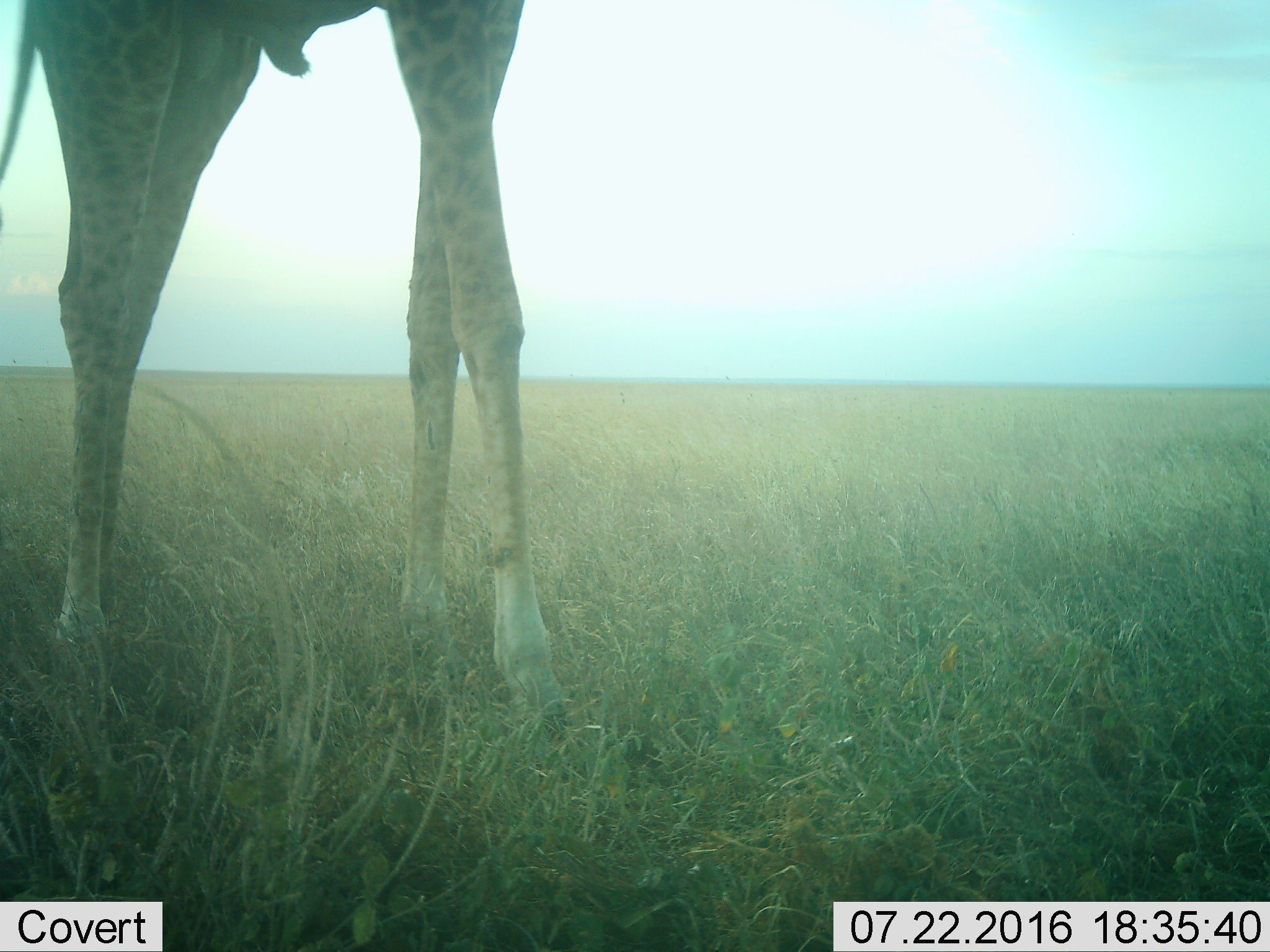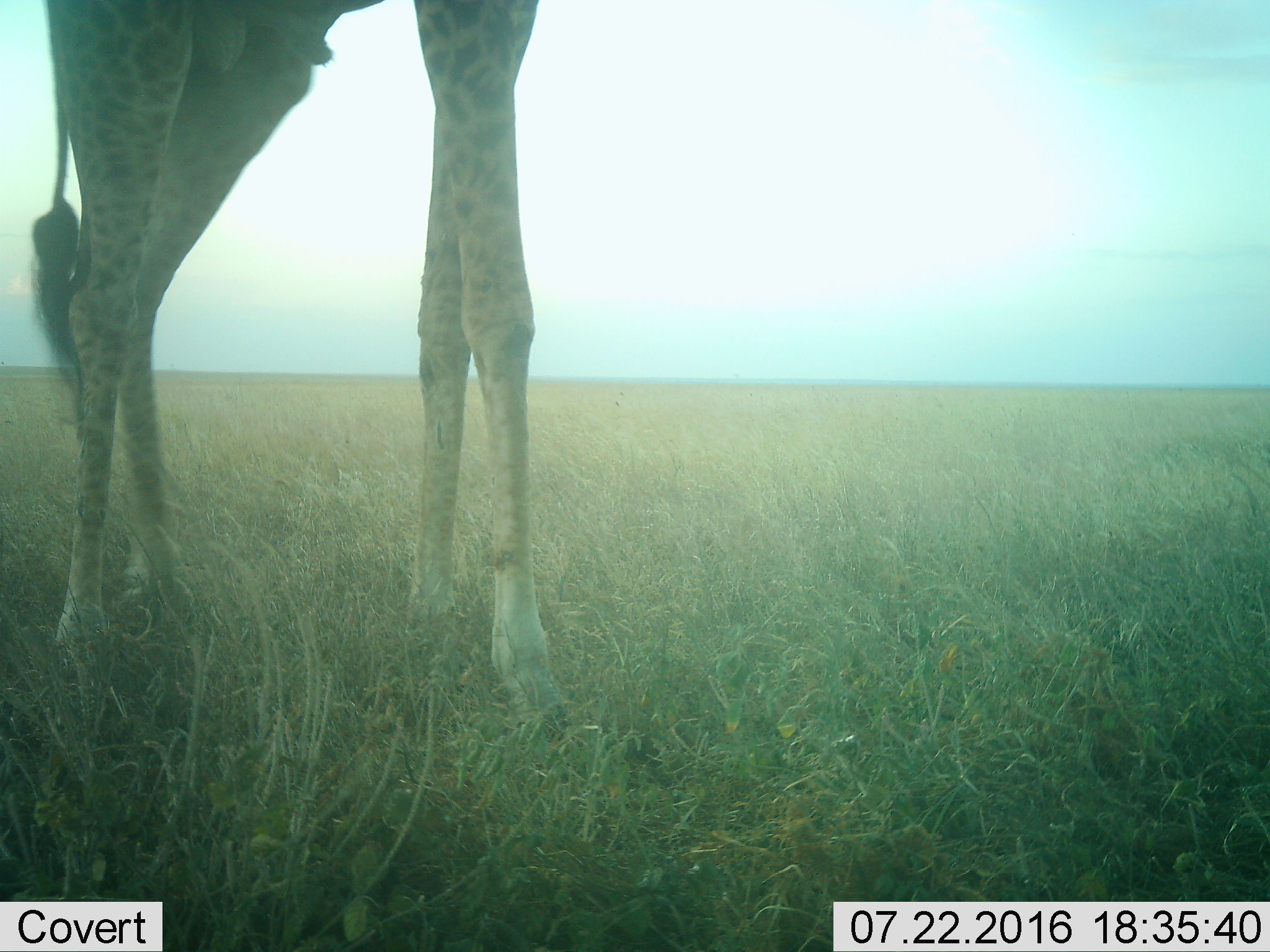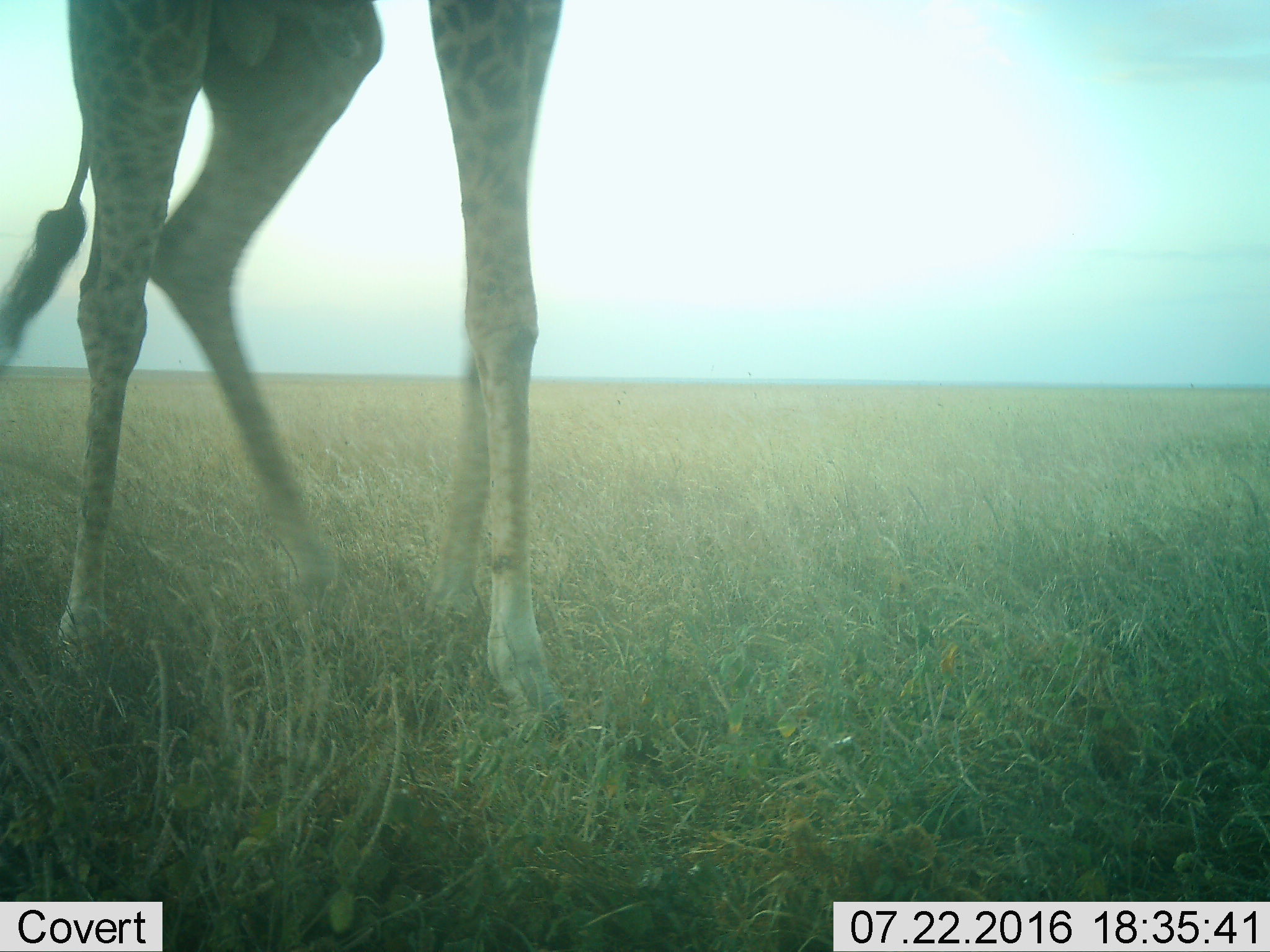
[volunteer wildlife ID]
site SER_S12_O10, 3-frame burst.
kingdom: Animalia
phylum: Chordata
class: Mammalia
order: Artiodactyla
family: Giraffidae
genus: Giraffa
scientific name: Giraffa camelopardalis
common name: giraffe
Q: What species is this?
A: Giraffe (Giraffa camelopardalis).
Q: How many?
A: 1.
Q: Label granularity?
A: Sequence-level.